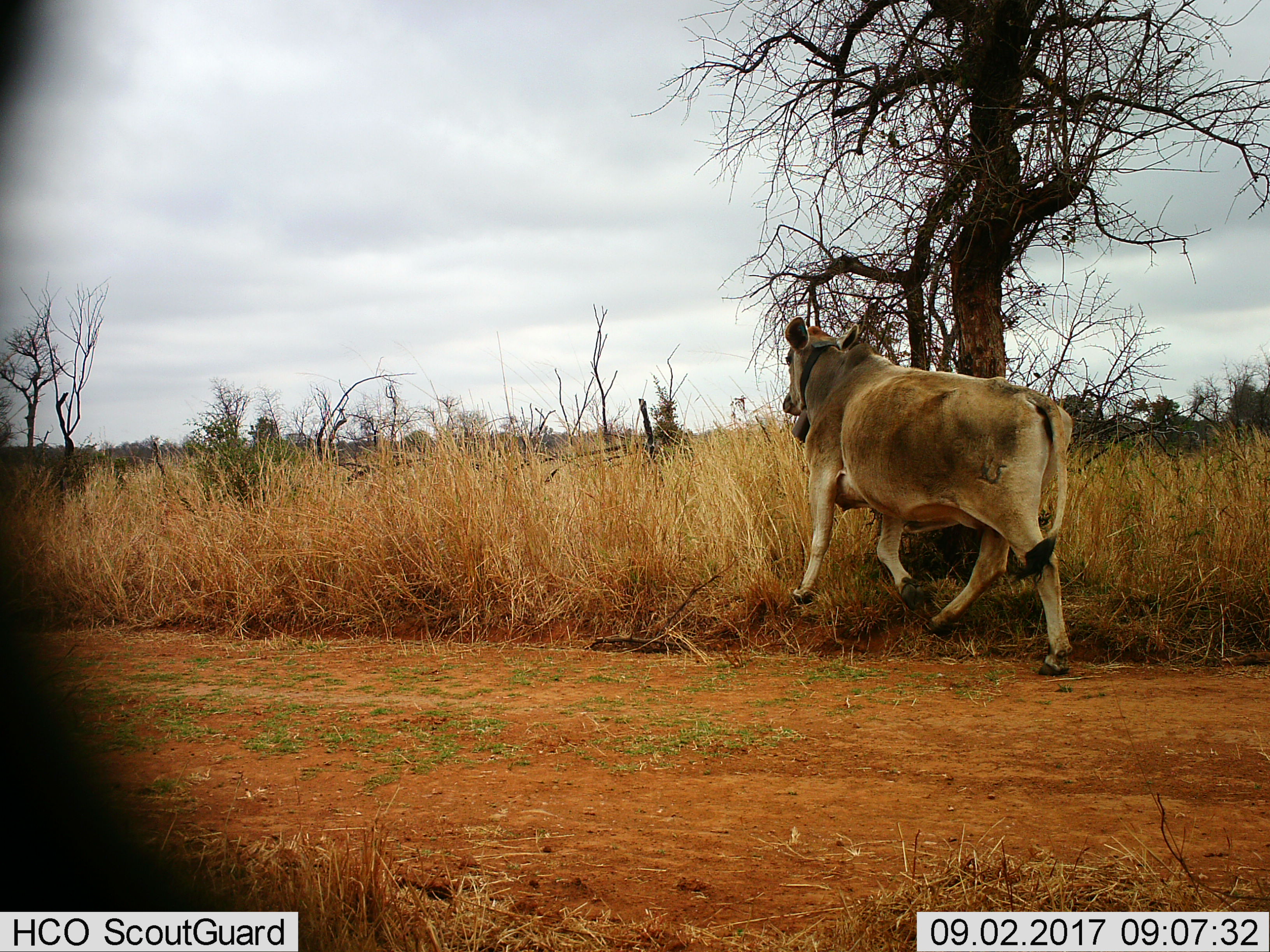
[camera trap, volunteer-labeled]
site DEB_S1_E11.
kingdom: Animalia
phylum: Chordata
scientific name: Vertebrata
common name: domestic animal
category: domesticanimal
Domesticanimal (domestic animal) (Vertebrata), count 1. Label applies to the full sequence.